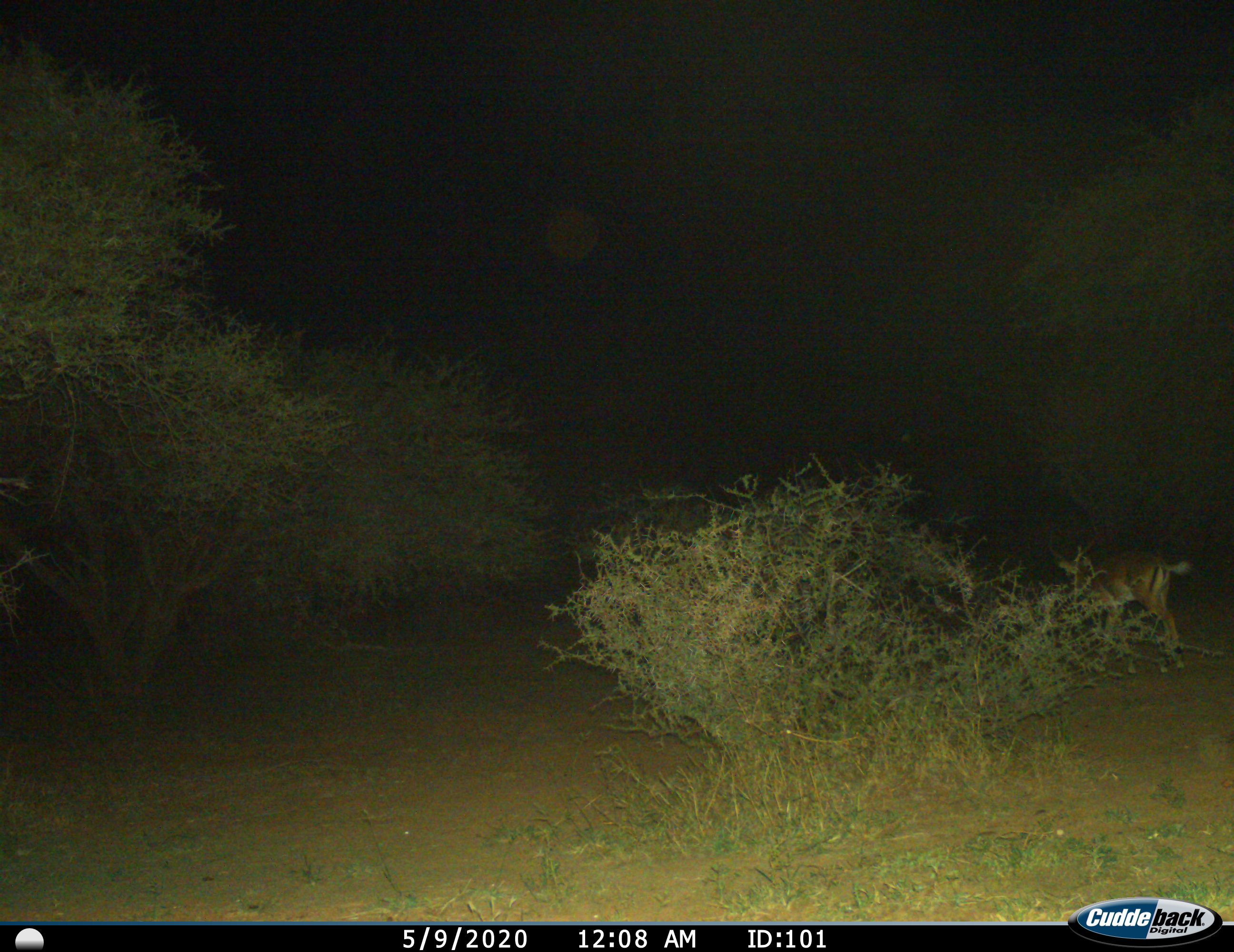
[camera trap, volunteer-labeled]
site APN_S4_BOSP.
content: unidentified animal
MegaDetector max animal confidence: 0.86